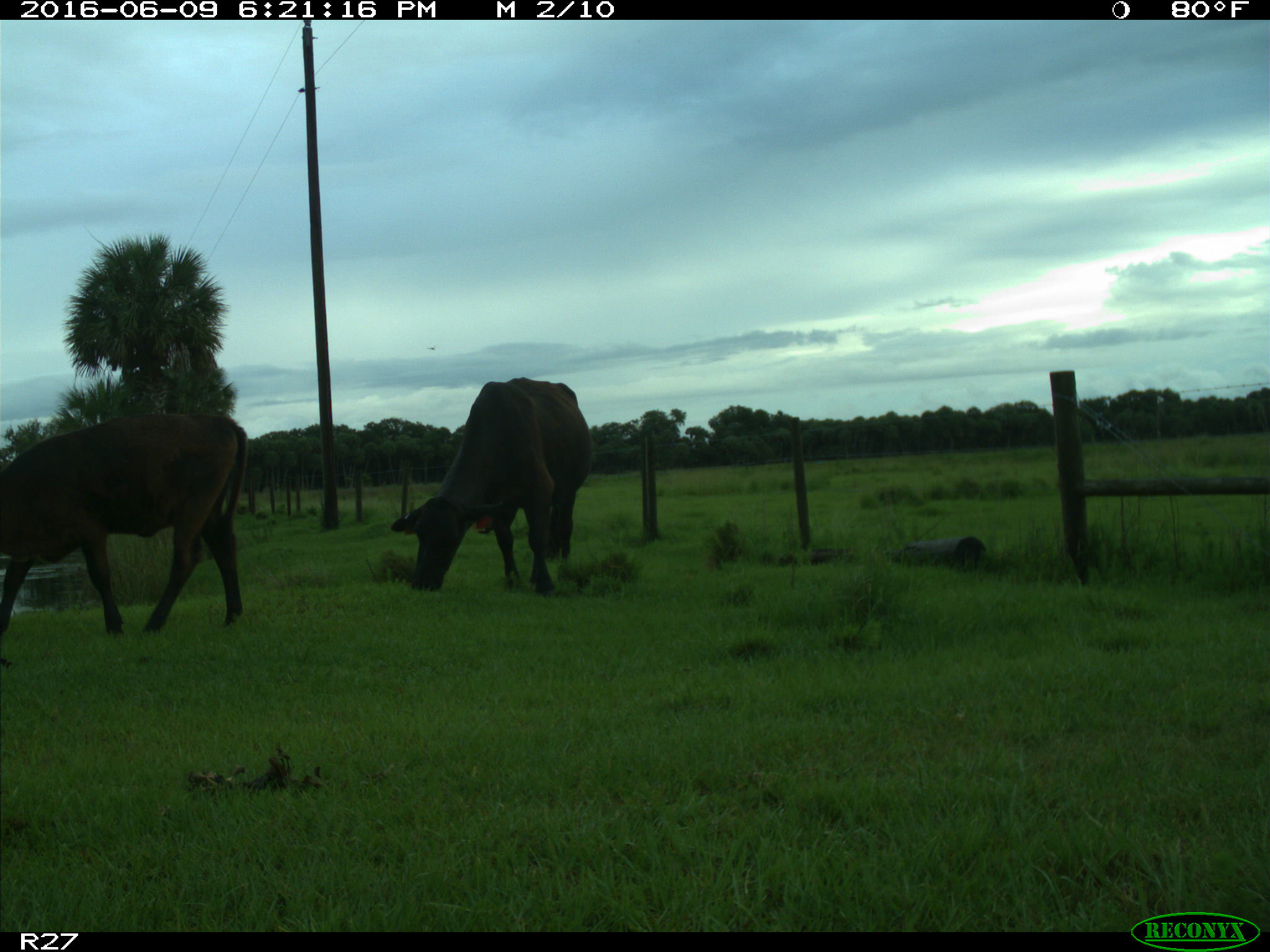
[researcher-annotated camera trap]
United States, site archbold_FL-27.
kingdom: Animalia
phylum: Chordata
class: Mammalia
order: Artiodactyla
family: Bovidae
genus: Bos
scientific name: Bos taurus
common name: domestic cow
Bos taurus (domestic cow).